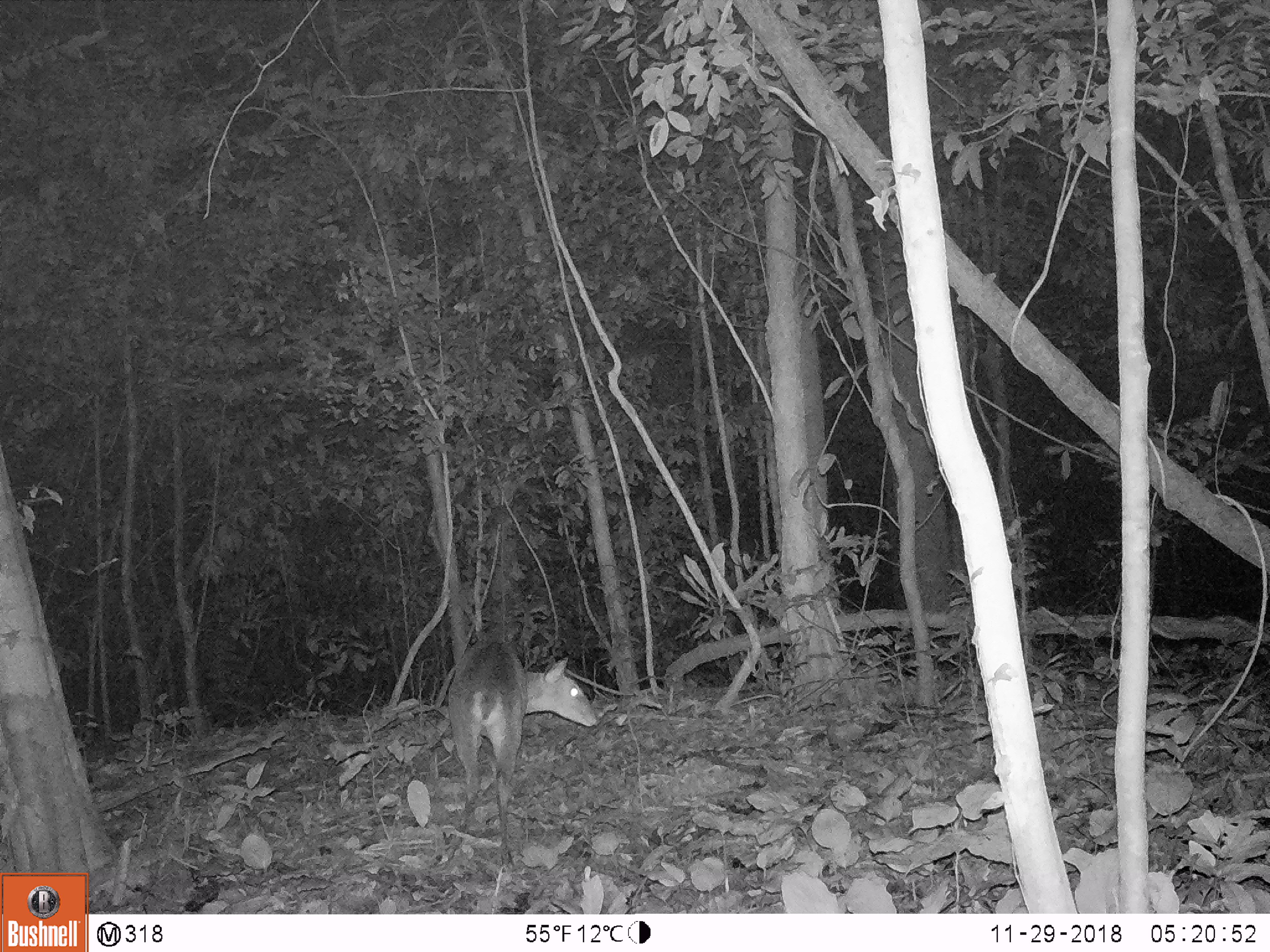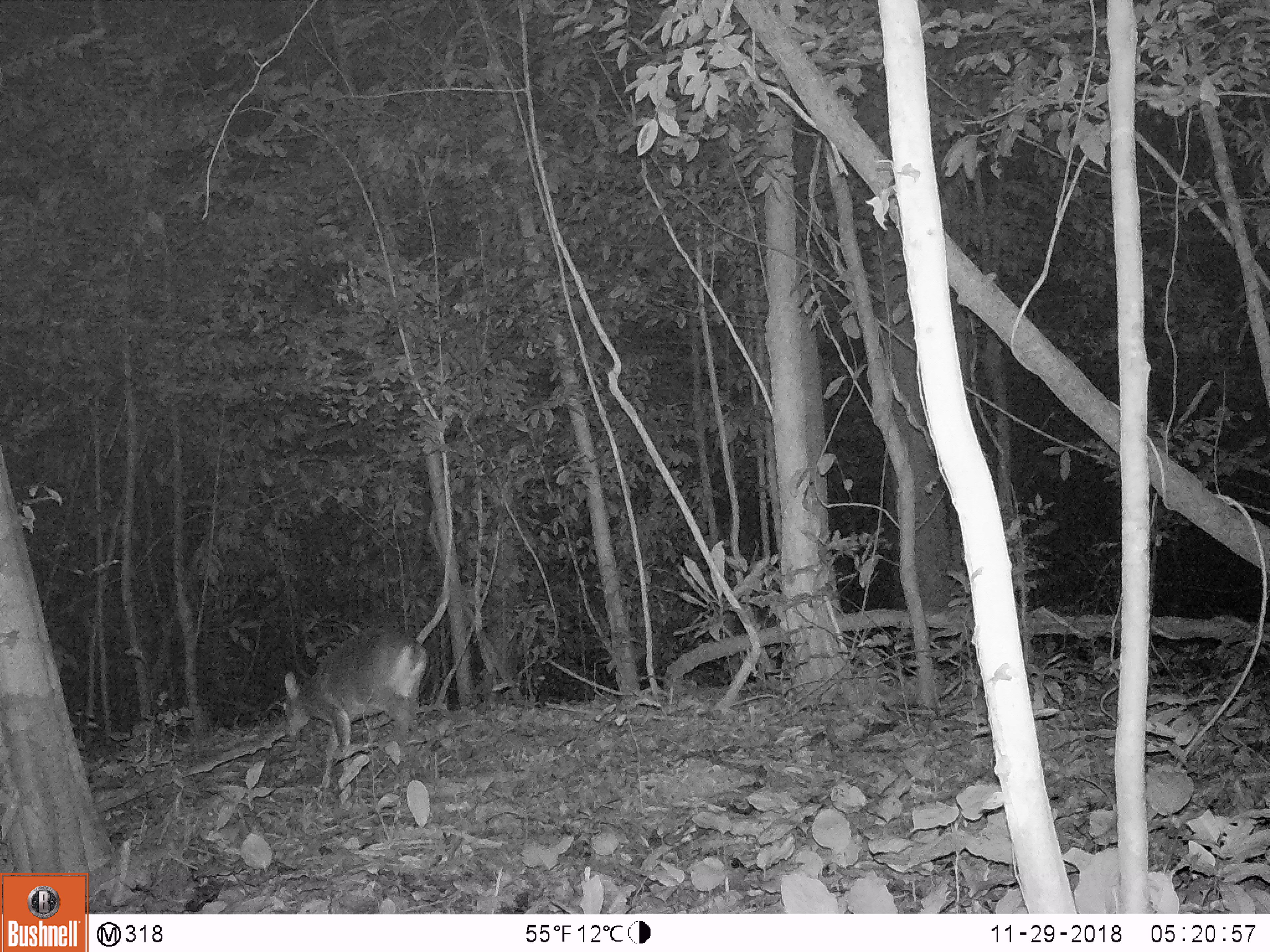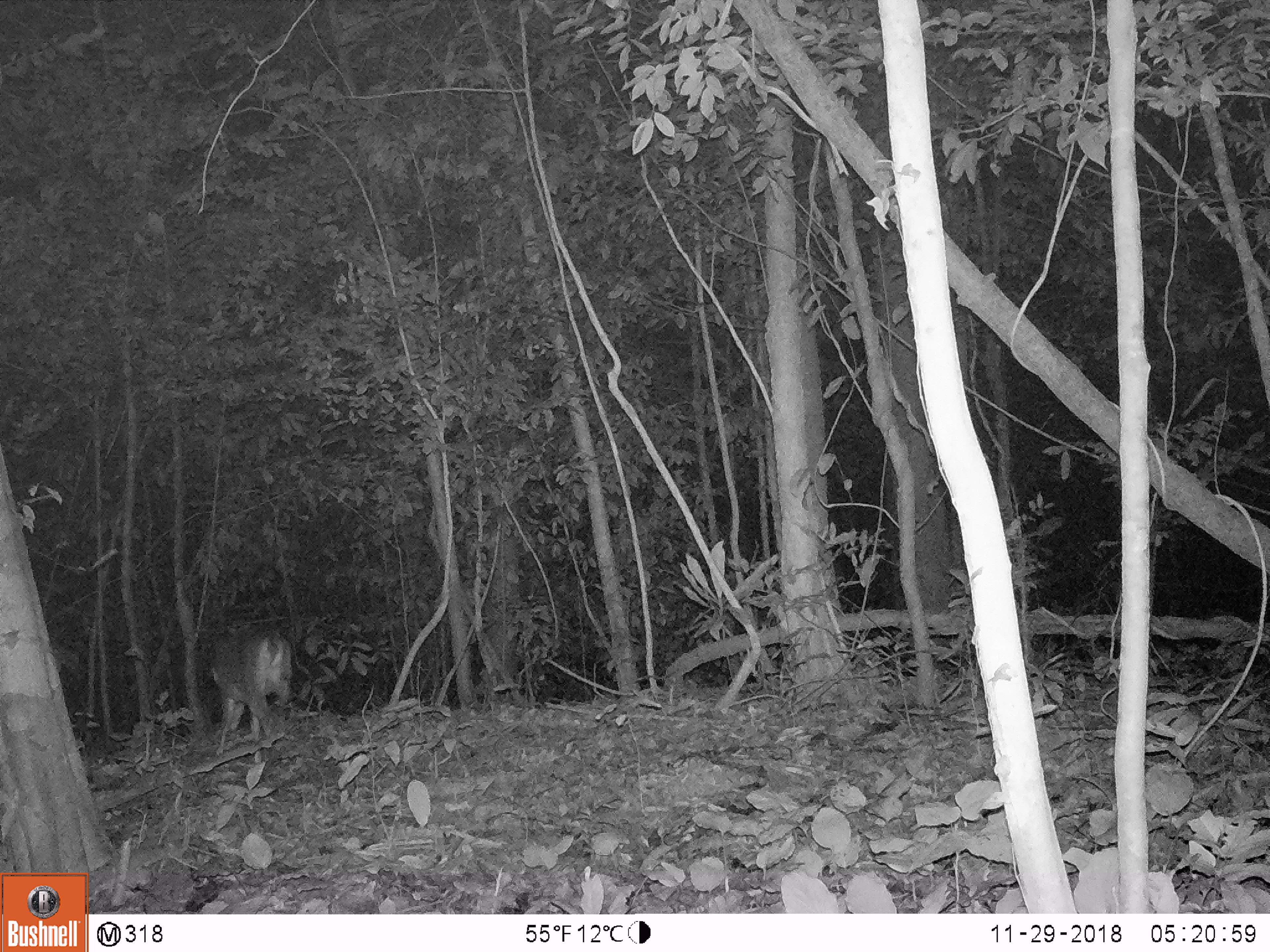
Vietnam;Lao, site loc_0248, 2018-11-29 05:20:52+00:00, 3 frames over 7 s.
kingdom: Animalia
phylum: Chordata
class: Mammalia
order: Artiodactyla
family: Cervidae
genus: Muntiacus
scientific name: Muntiacus vuquangensis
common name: large-antlered muntjac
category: large antlered muntjac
Large antlered muntjac (large-antlered muntjac) (Muntiacus vuquangensis). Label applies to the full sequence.